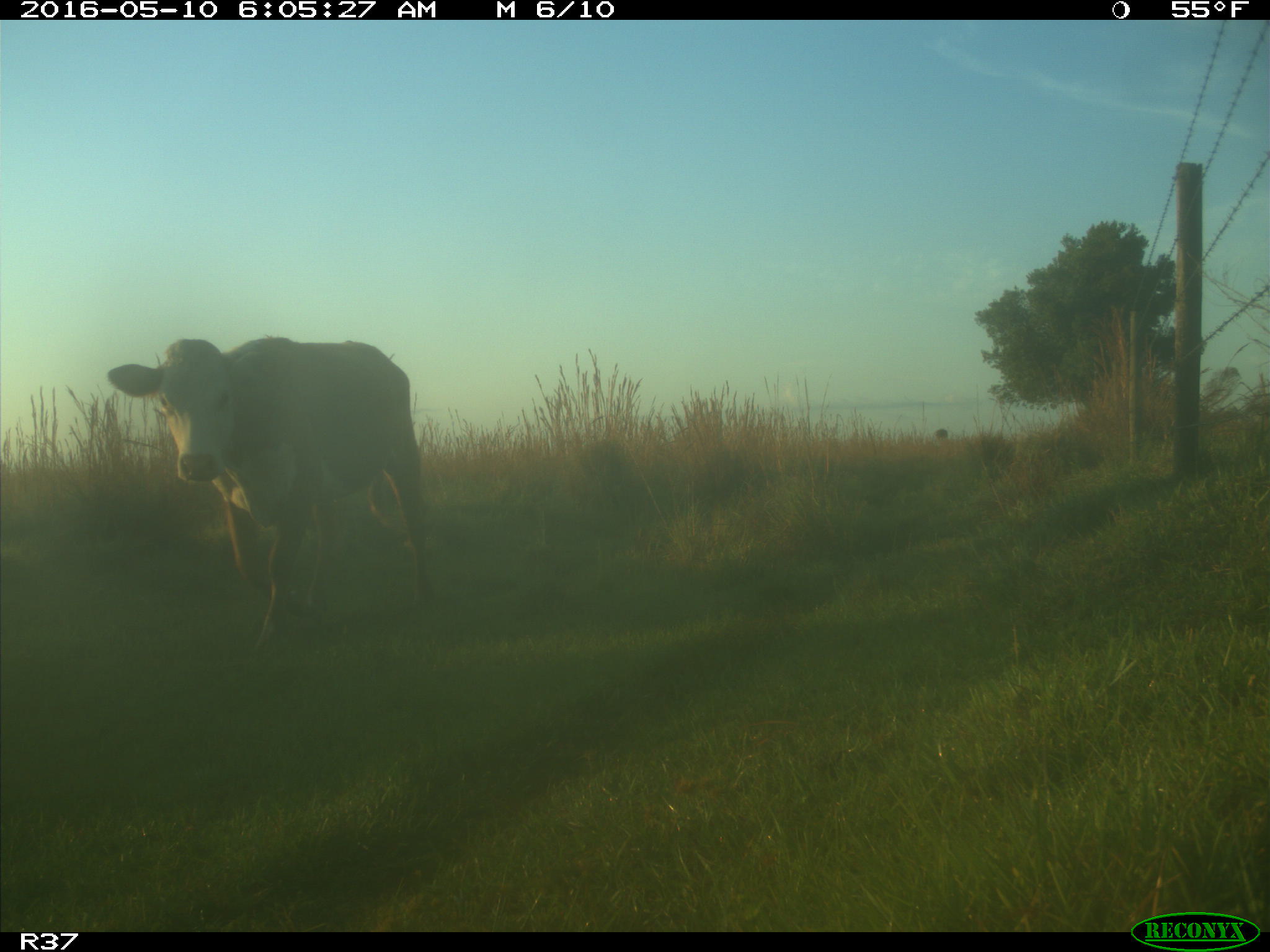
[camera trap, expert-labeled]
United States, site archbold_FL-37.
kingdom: Animalia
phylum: Chordata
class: Mammalia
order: Artiodactyla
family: Bovidae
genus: Bos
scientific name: Bos taurus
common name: domestic cow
Bos taurus (domestic cow).